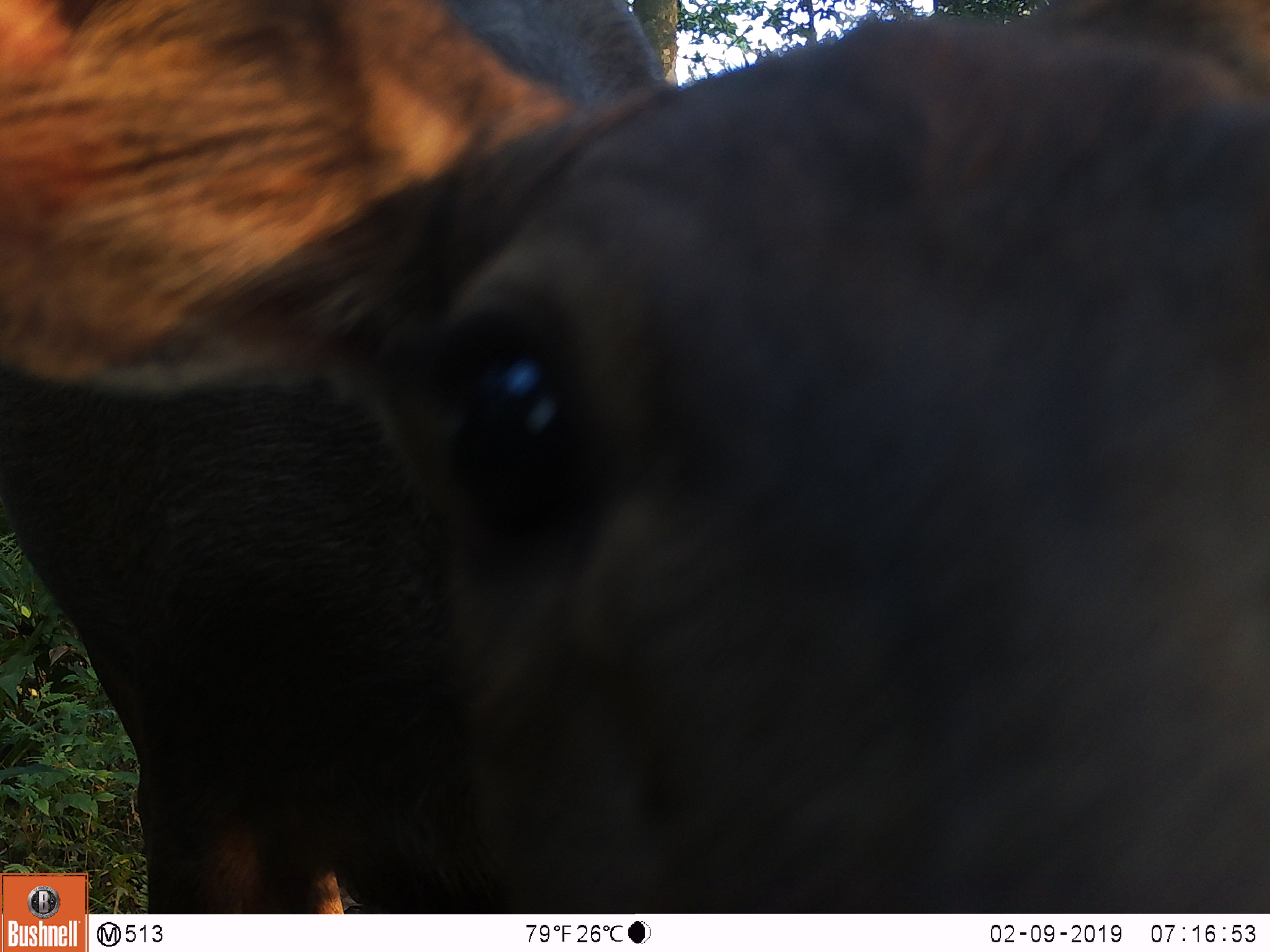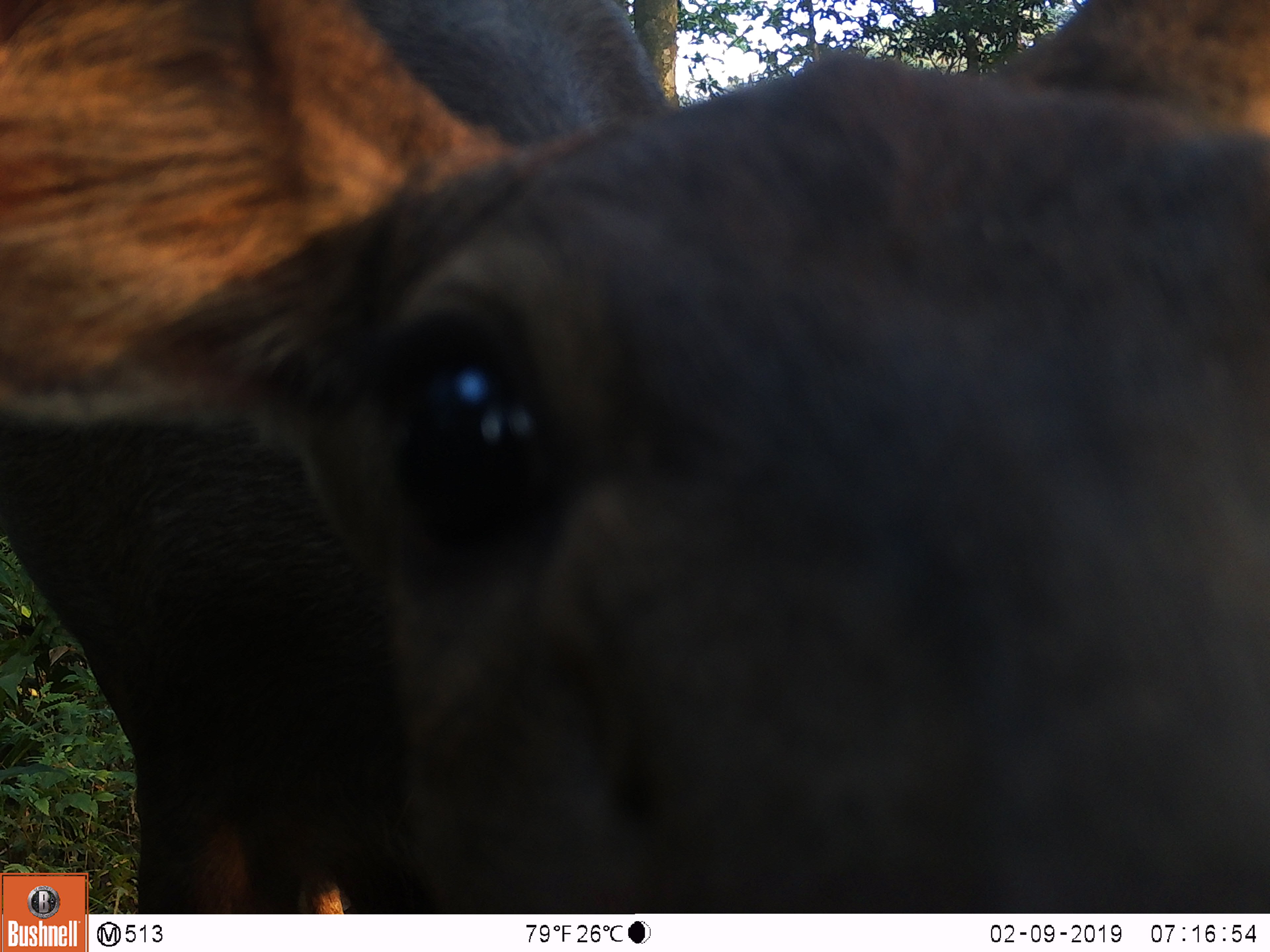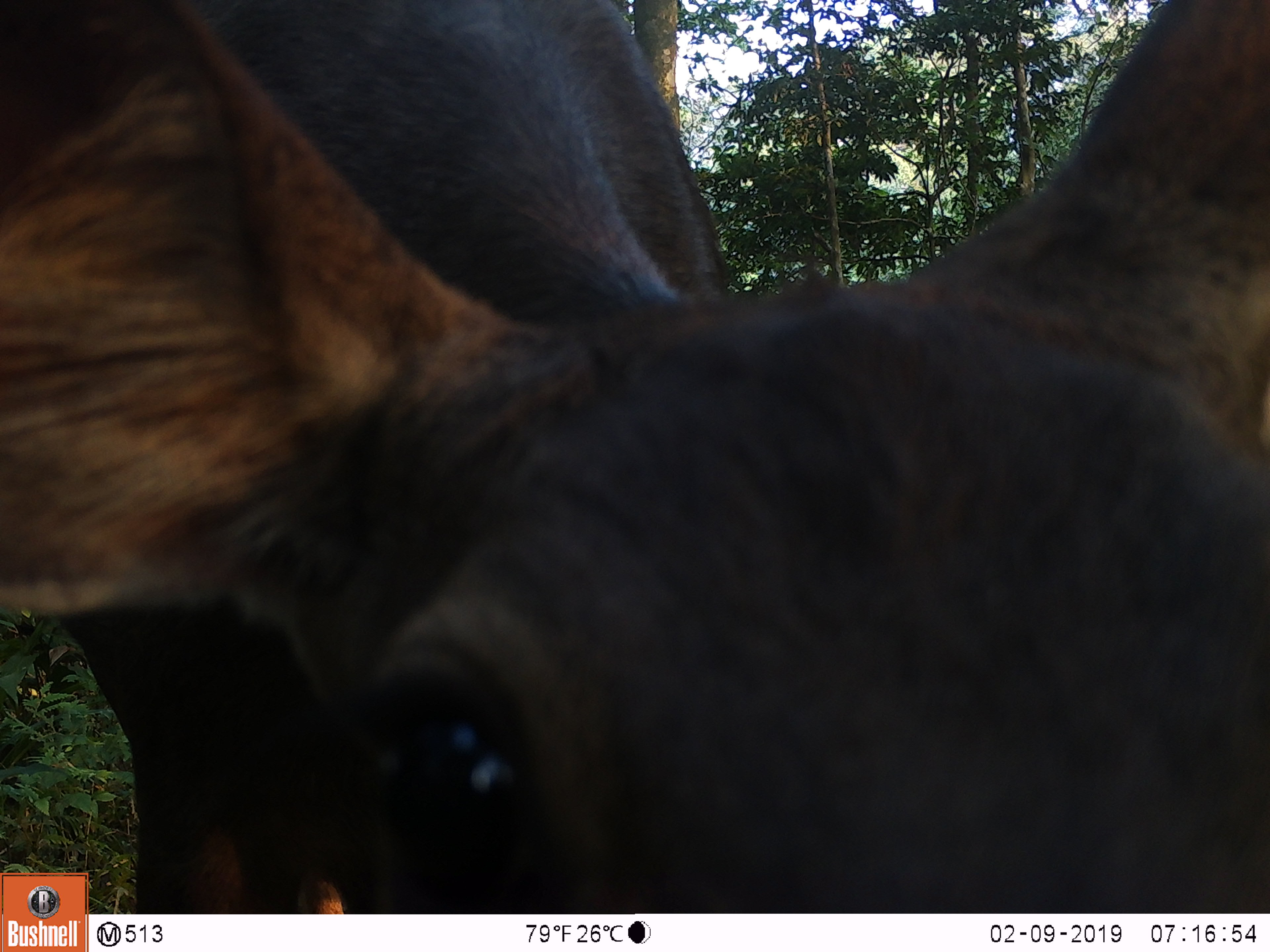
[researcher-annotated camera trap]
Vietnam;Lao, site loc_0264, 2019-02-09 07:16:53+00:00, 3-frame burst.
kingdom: Animalia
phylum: Chordata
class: Mammalia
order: Artiodactyla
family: Cervidae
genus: Rusa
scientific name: Rusa unicolor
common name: sambar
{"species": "sambar (Rusa unicolor)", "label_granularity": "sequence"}